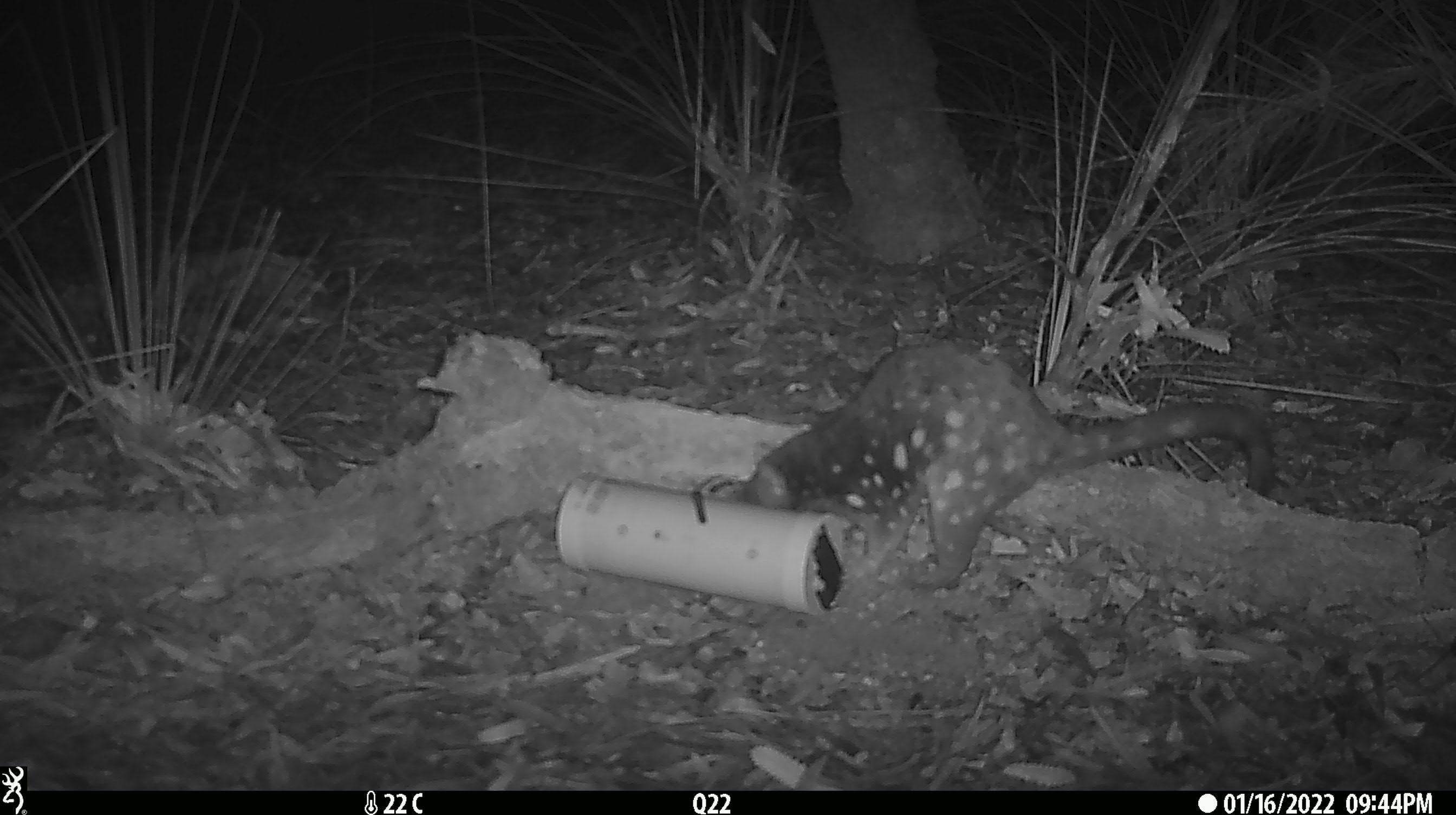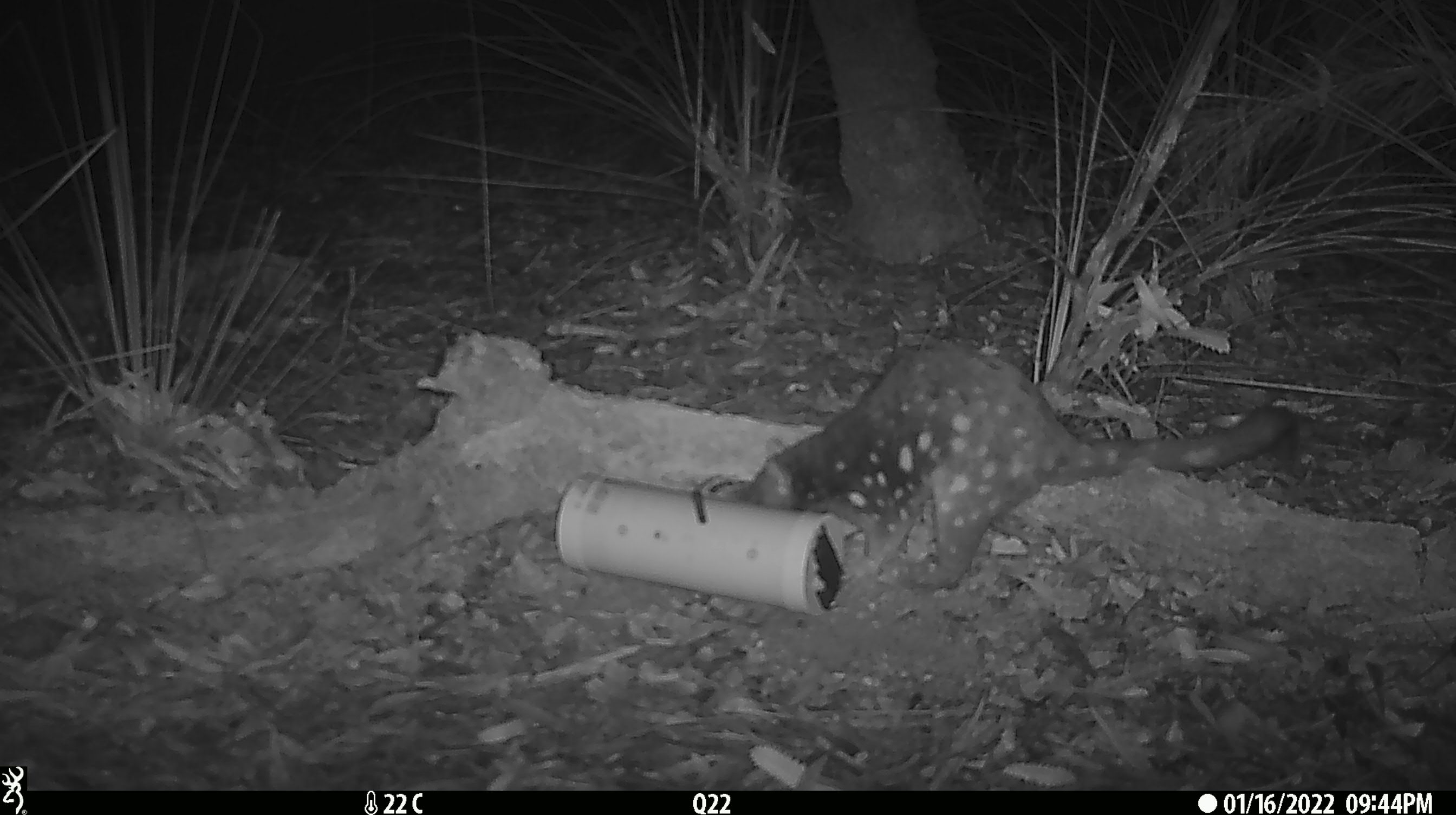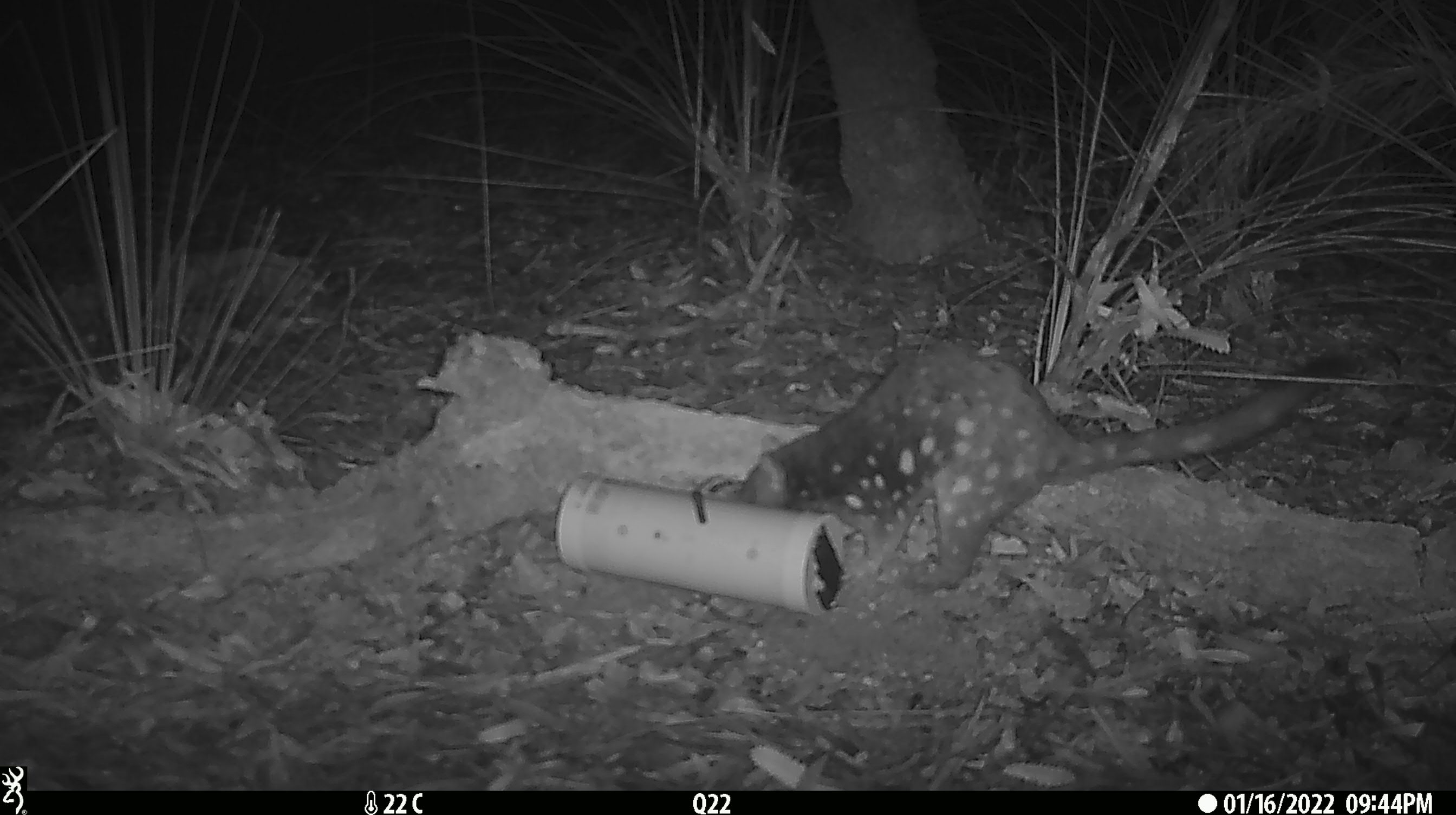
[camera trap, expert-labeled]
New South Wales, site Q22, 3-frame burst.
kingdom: Animalia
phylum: Chordata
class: Mammalia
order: Dasyuromorphia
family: Dasyuridae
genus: Dasyurus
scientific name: Dasyurus maculatus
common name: spotted-tailed quoll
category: quoll